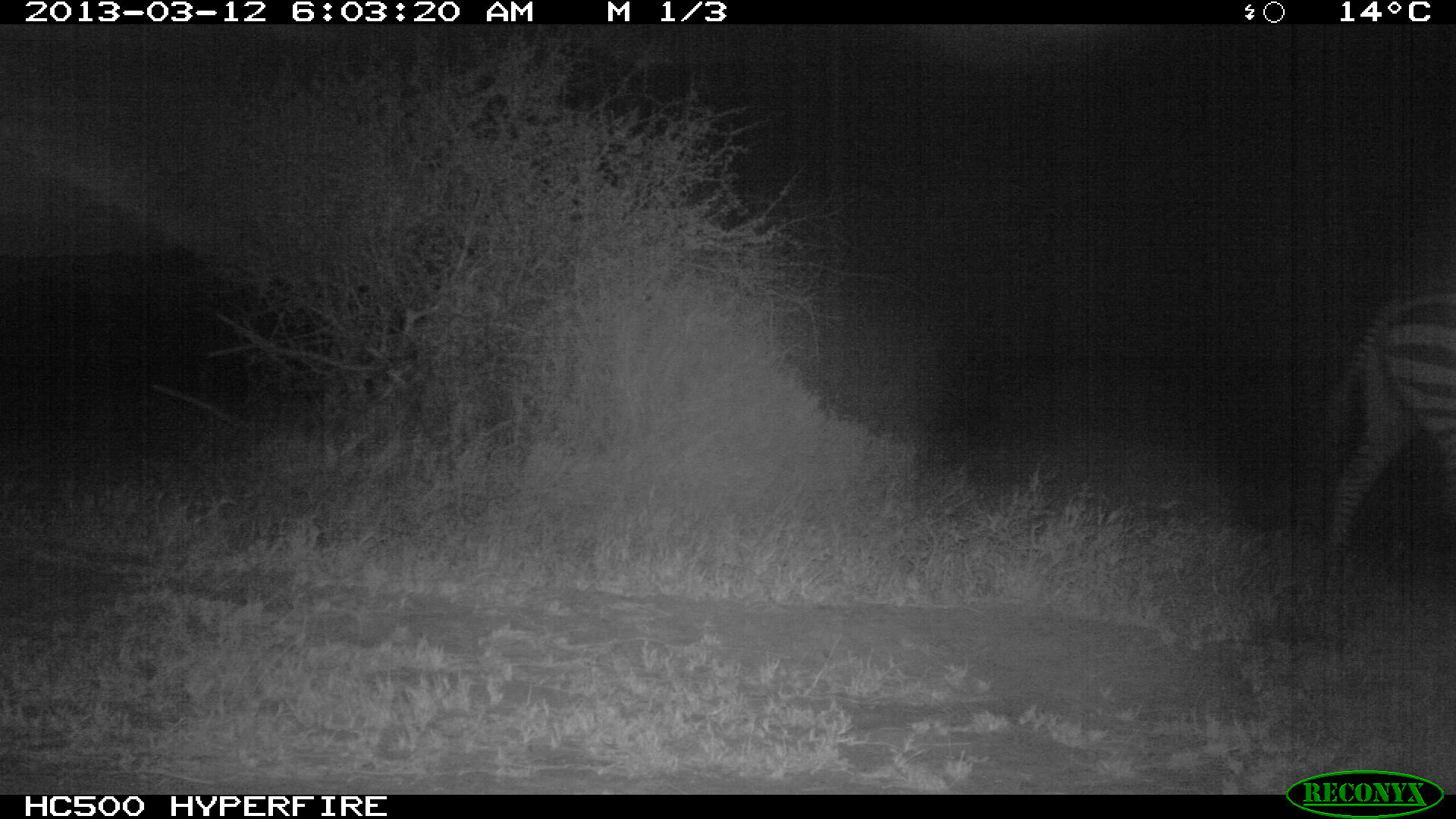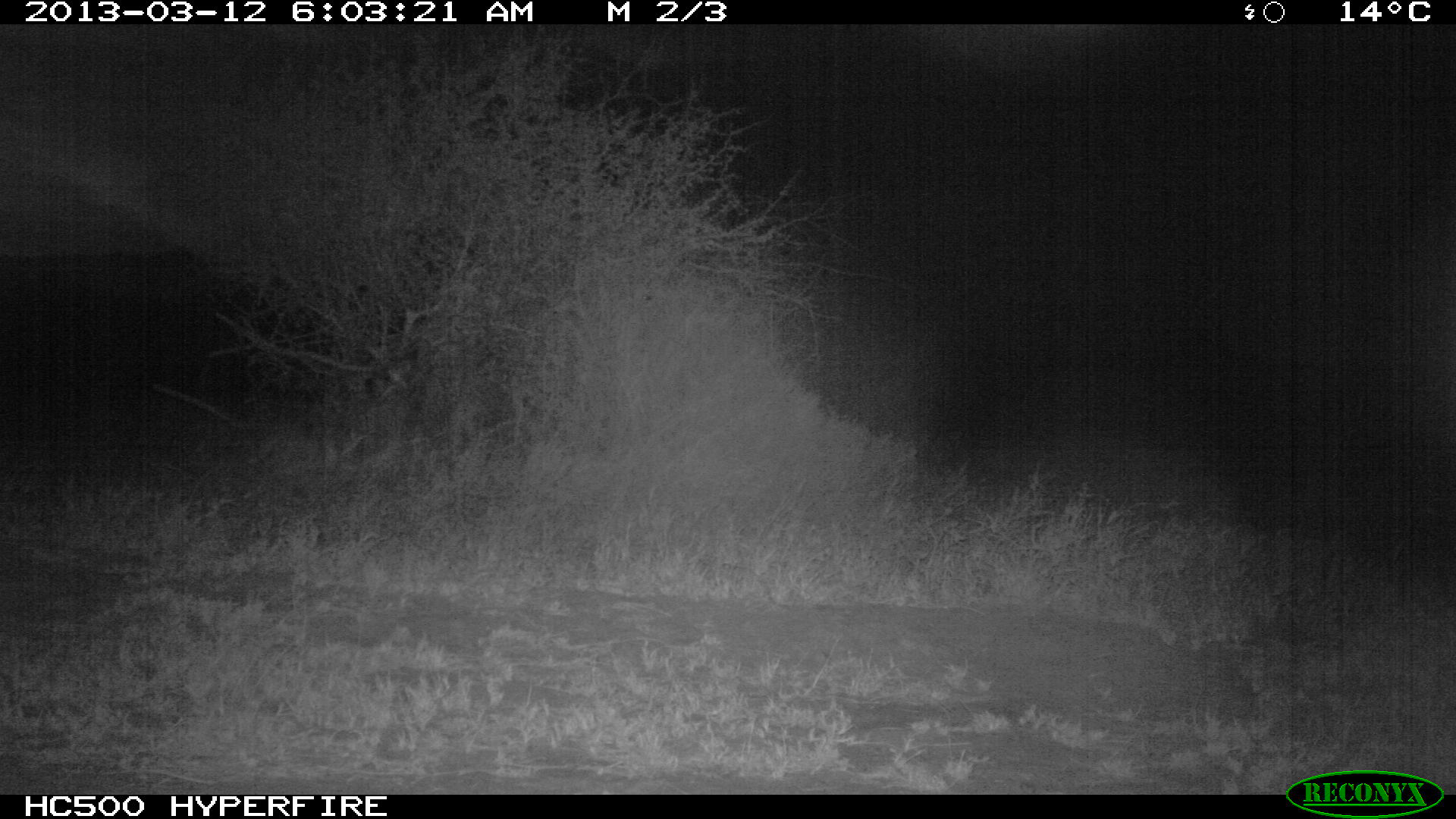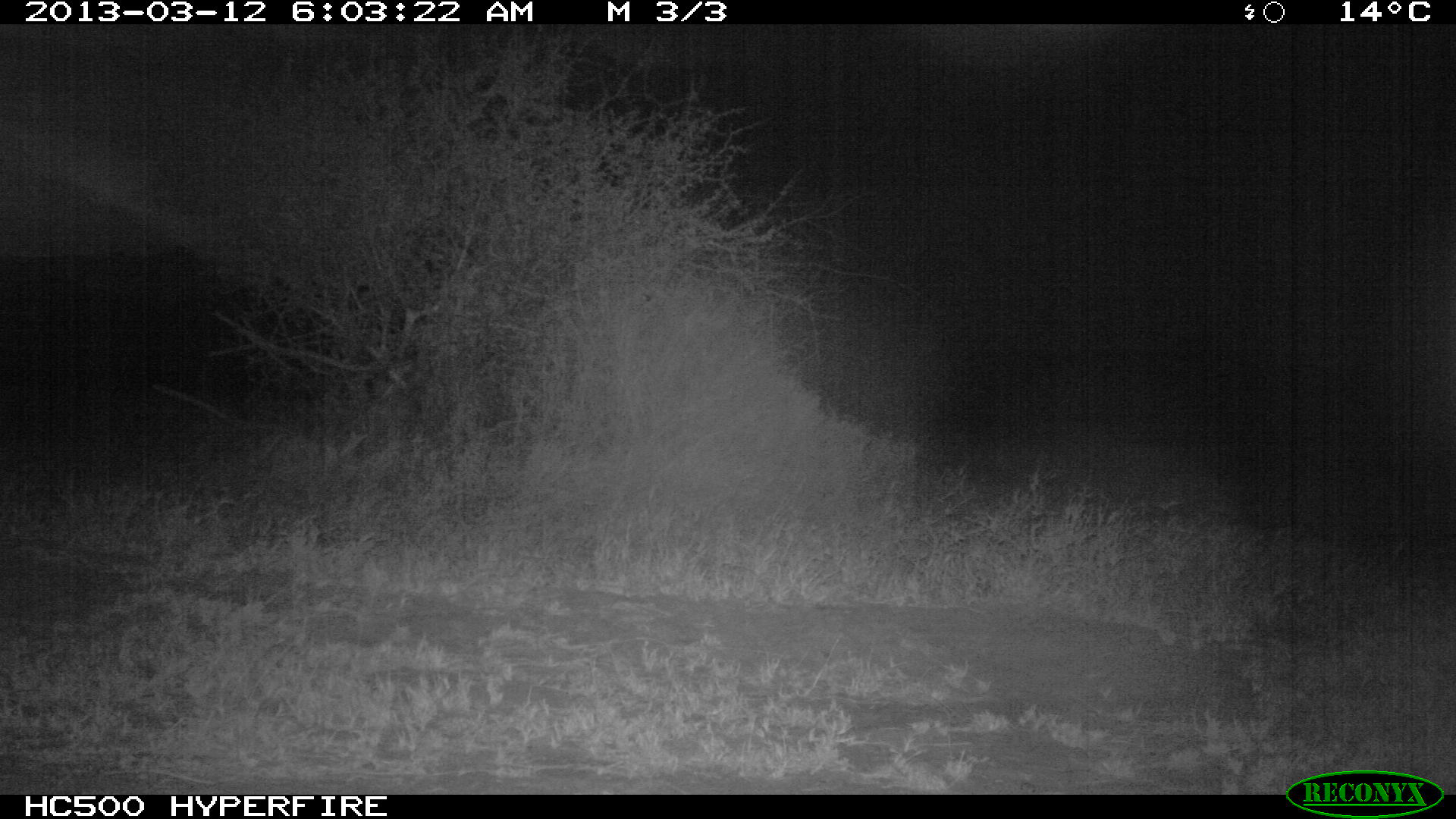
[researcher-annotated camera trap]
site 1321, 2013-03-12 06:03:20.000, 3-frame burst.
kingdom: Animalia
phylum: Chordata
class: Mammalia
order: Perissodactyla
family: Equidae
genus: Equus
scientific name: Equus quagga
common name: plains zebra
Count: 1.